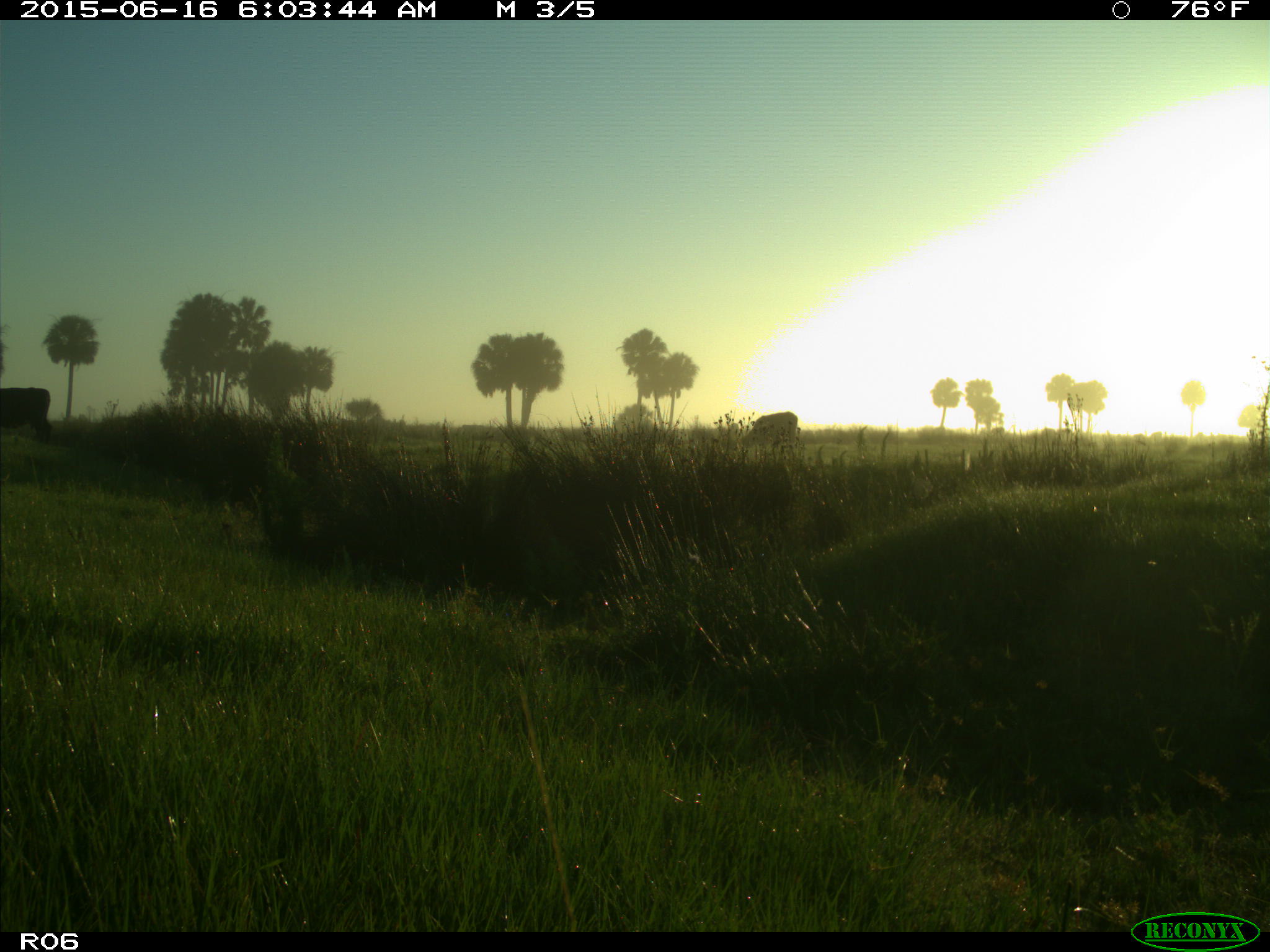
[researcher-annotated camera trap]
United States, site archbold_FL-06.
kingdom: Animalia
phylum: Chordata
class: Mammalia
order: Artiodactyla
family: Bovidae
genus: Bos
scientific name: Bos taurus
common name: domestic cow